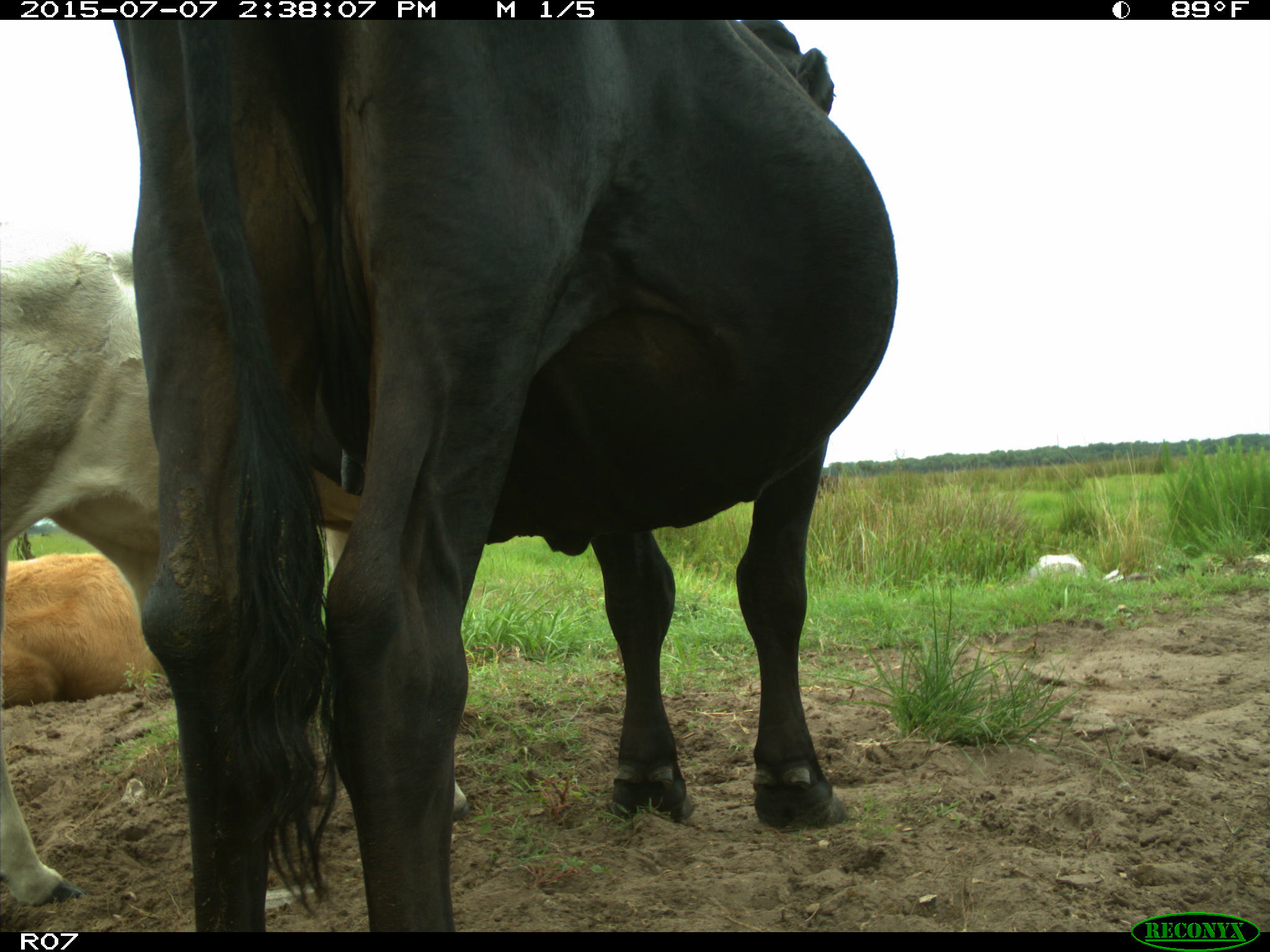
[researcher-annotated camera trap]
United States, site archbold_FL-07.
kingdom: Animalia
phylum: Chordata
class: Mammalia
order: Artiodactyla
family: Bovidae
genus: Bos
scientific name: Bos taurus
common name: domestic cow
Bos taurus (domestic cow).